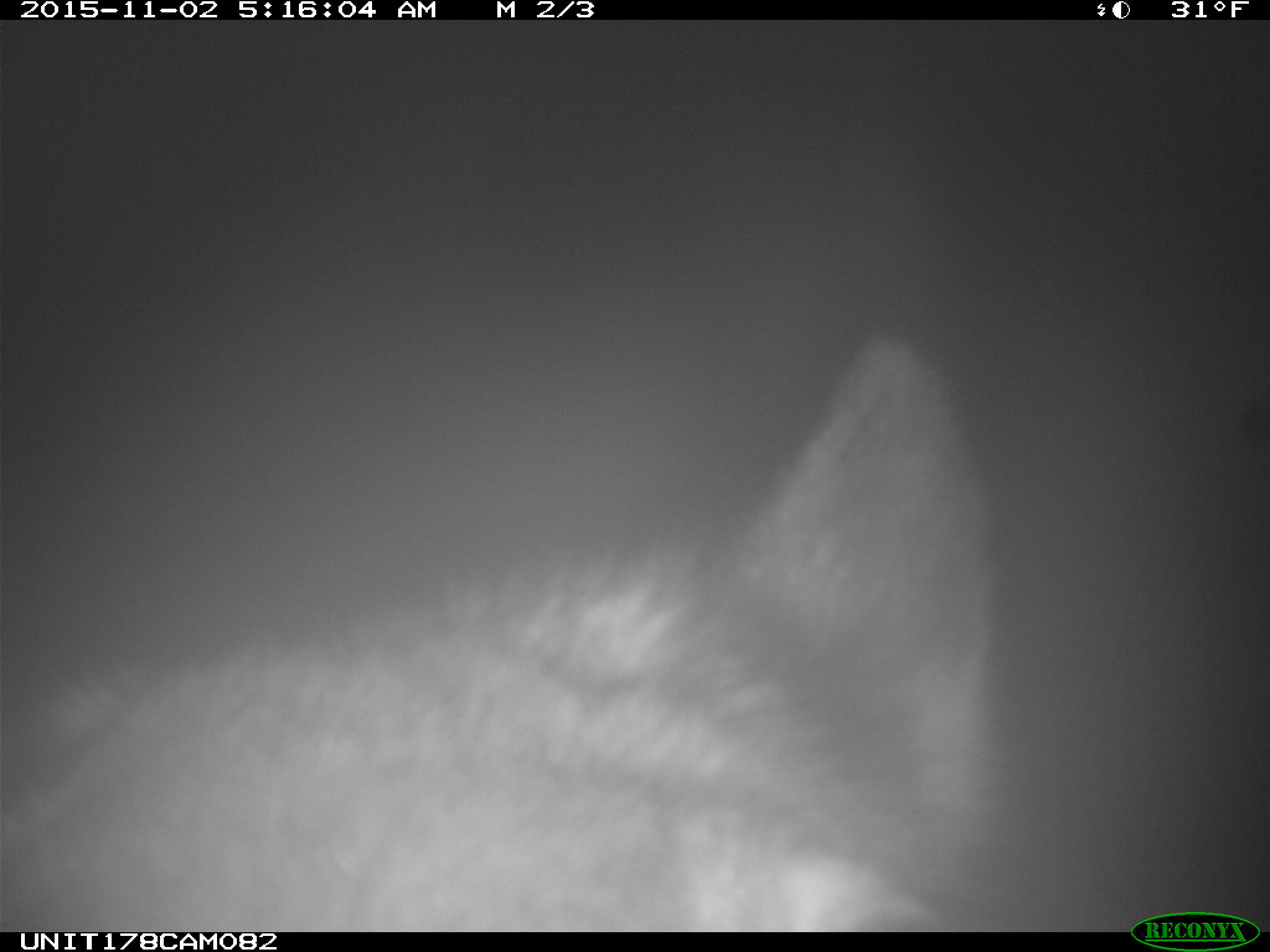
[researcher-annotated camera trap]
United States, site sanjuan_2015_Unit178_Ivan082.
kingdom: Animalia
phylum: Chordata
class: Mammalia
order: Artiodactyla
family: Cervidae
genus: Cervus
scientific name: Cervus elaphus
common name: red deer